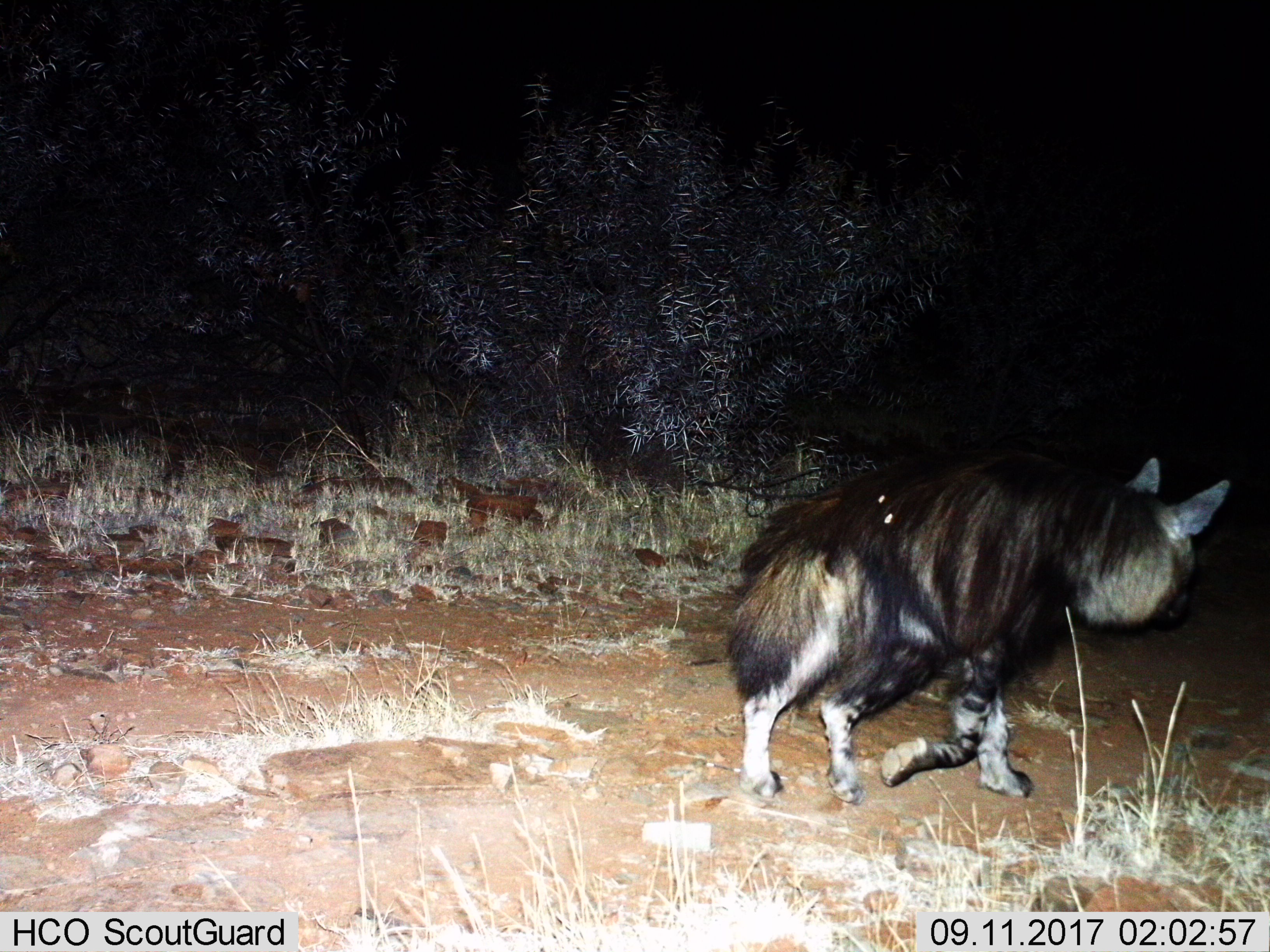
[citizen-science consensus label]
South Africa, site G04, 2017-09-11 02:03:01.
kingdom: Animalia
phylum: Chordata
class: Mammalia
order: Carnivora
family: Hyaenidae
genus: Parahyaena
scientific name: Parahyaena brunnea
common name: brown hyena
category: hyenabrown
Hyenabrown (brown hyena) (Parahyaena brunnea), count 1. Behavior (volunteer vote fractions): standing 20%, resting 0%, moving 80%, interacting 0%. Young present (vote fraction): 0%. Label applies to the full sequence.